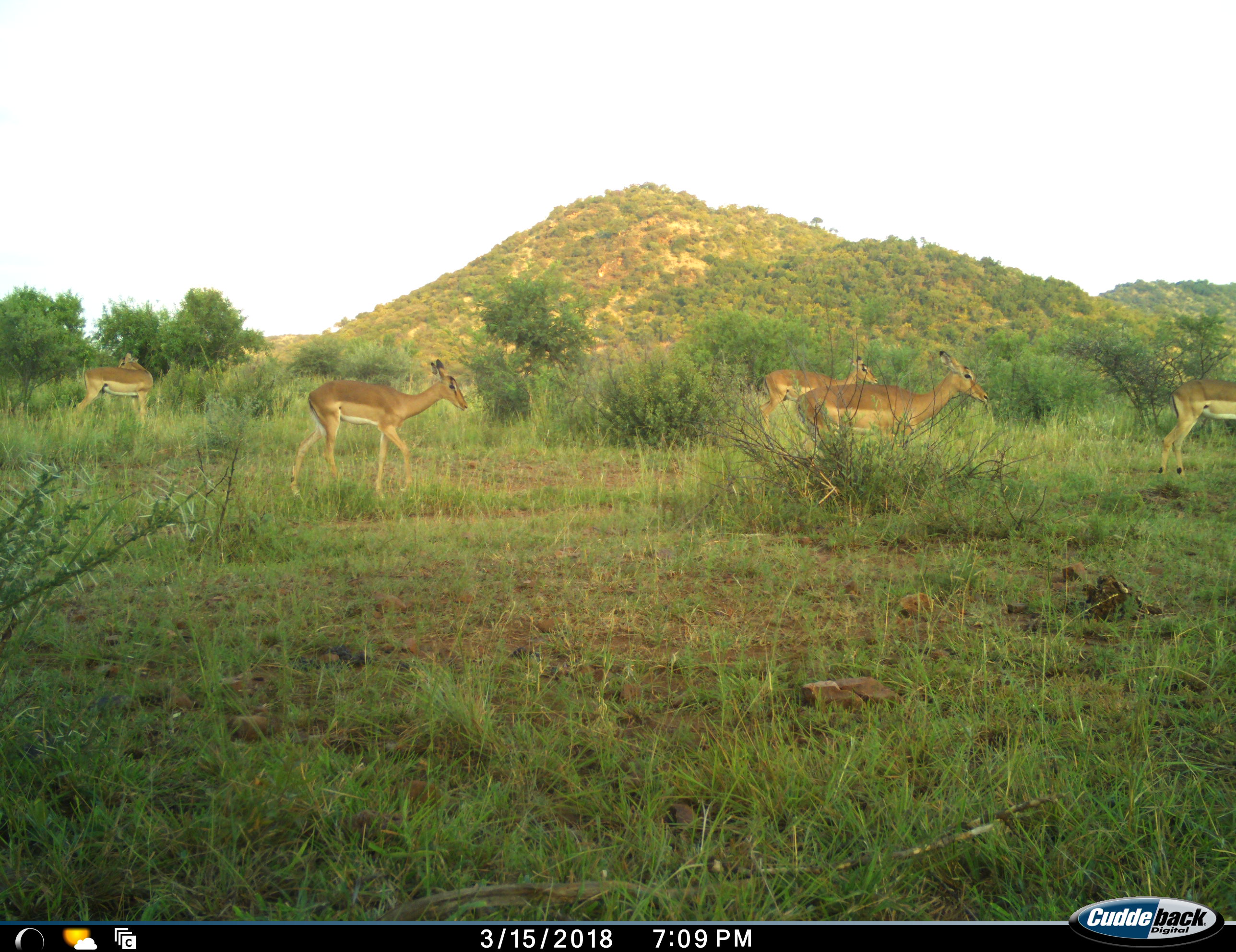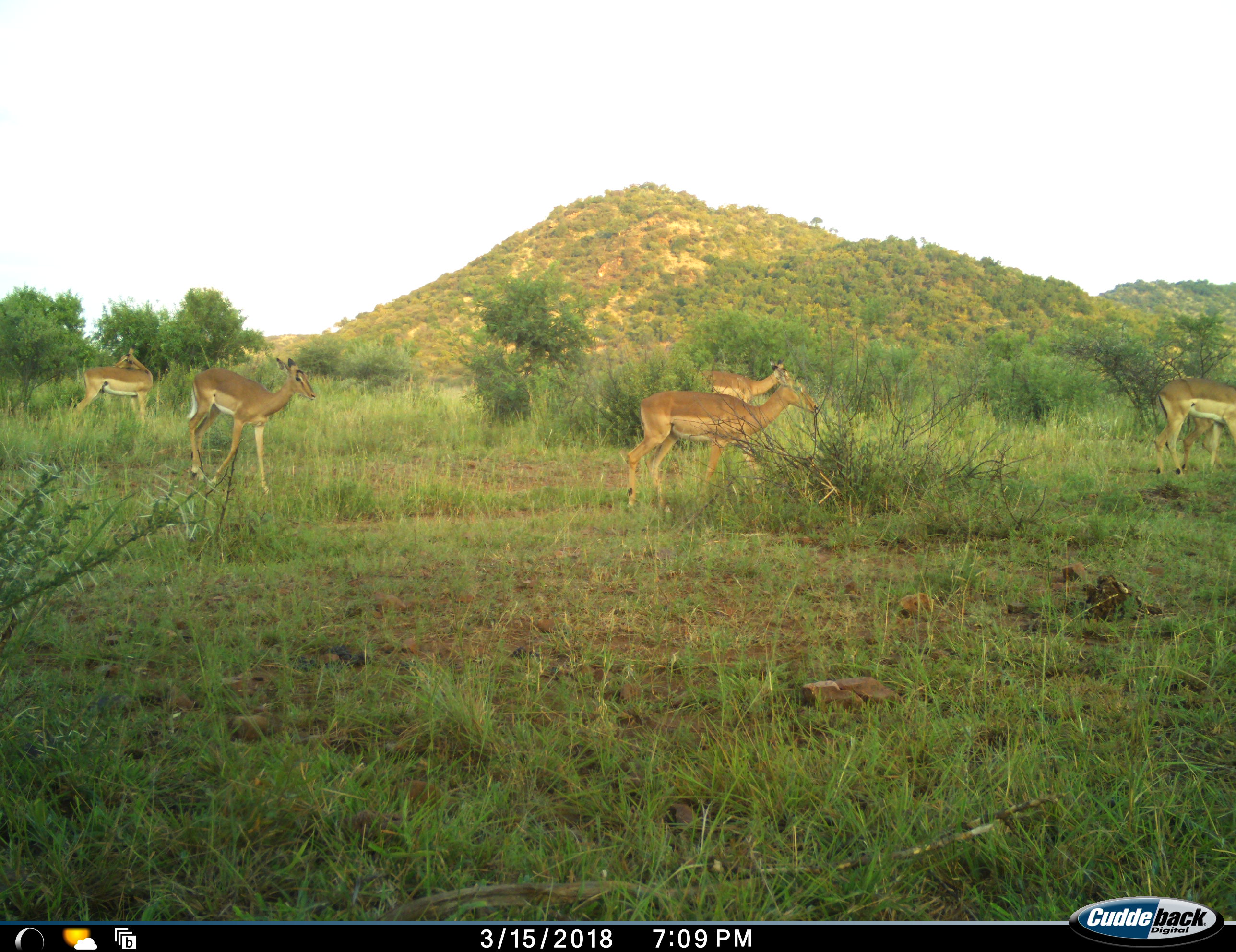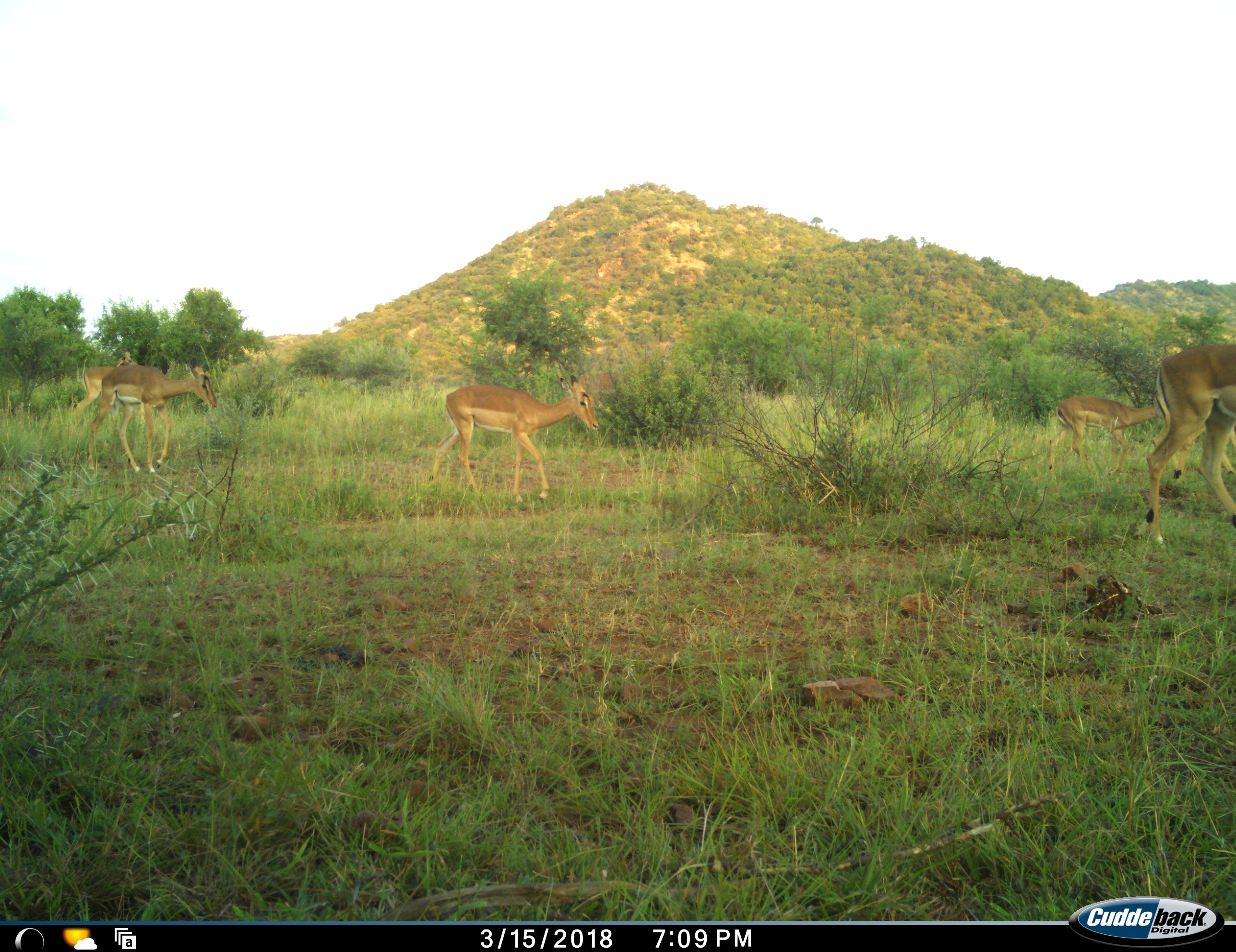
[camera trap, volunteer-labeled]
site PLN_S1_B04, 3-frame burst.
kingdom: Animalia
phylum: Chordata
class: Mammalia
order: Artiodactyla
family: Bovidae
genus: Aepyceros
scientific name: Aepyceros melampus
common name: impala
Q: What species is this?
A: Impala (Aepyceros melampus).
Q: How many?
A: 6.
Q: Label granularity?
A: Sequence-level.